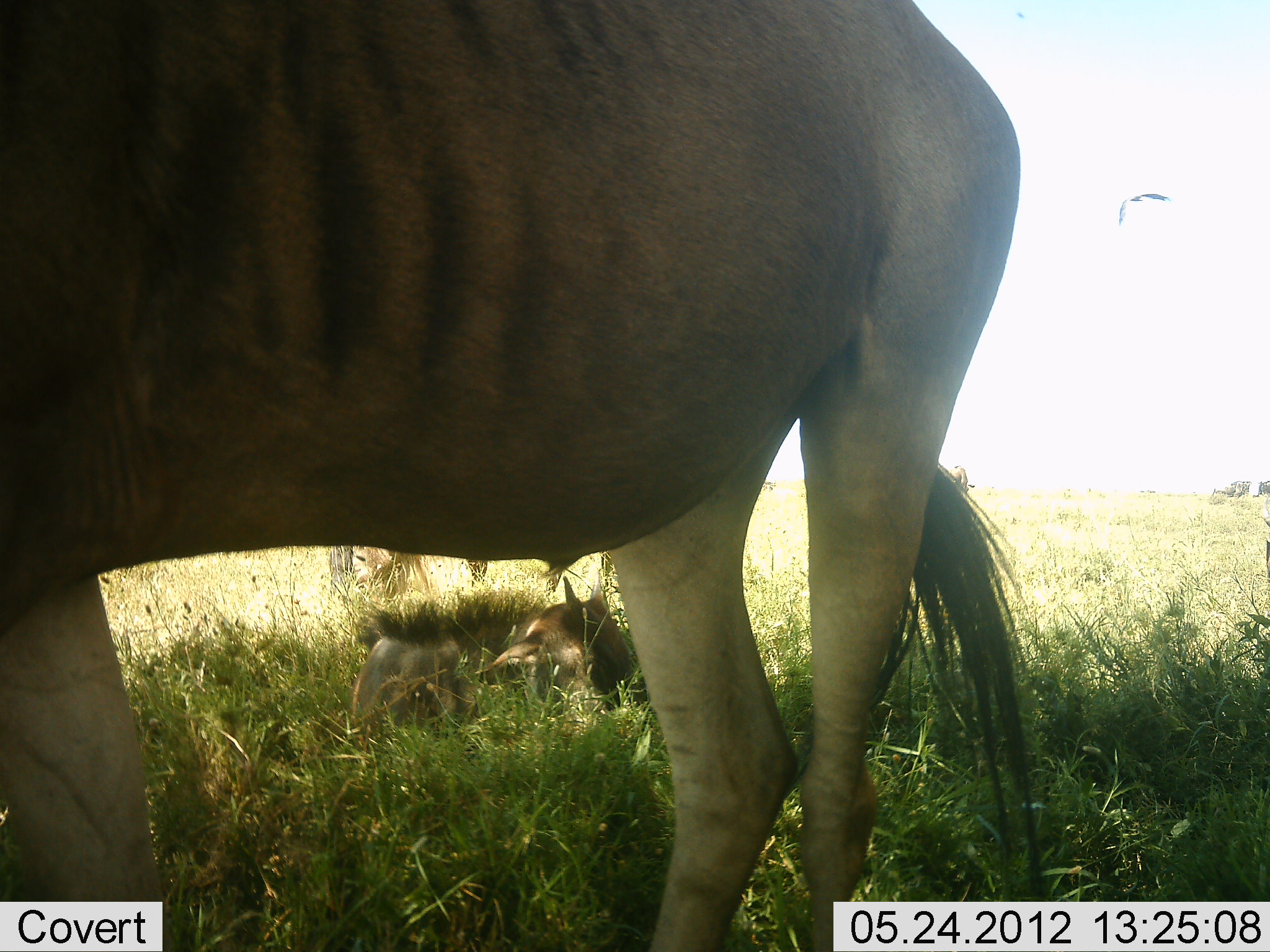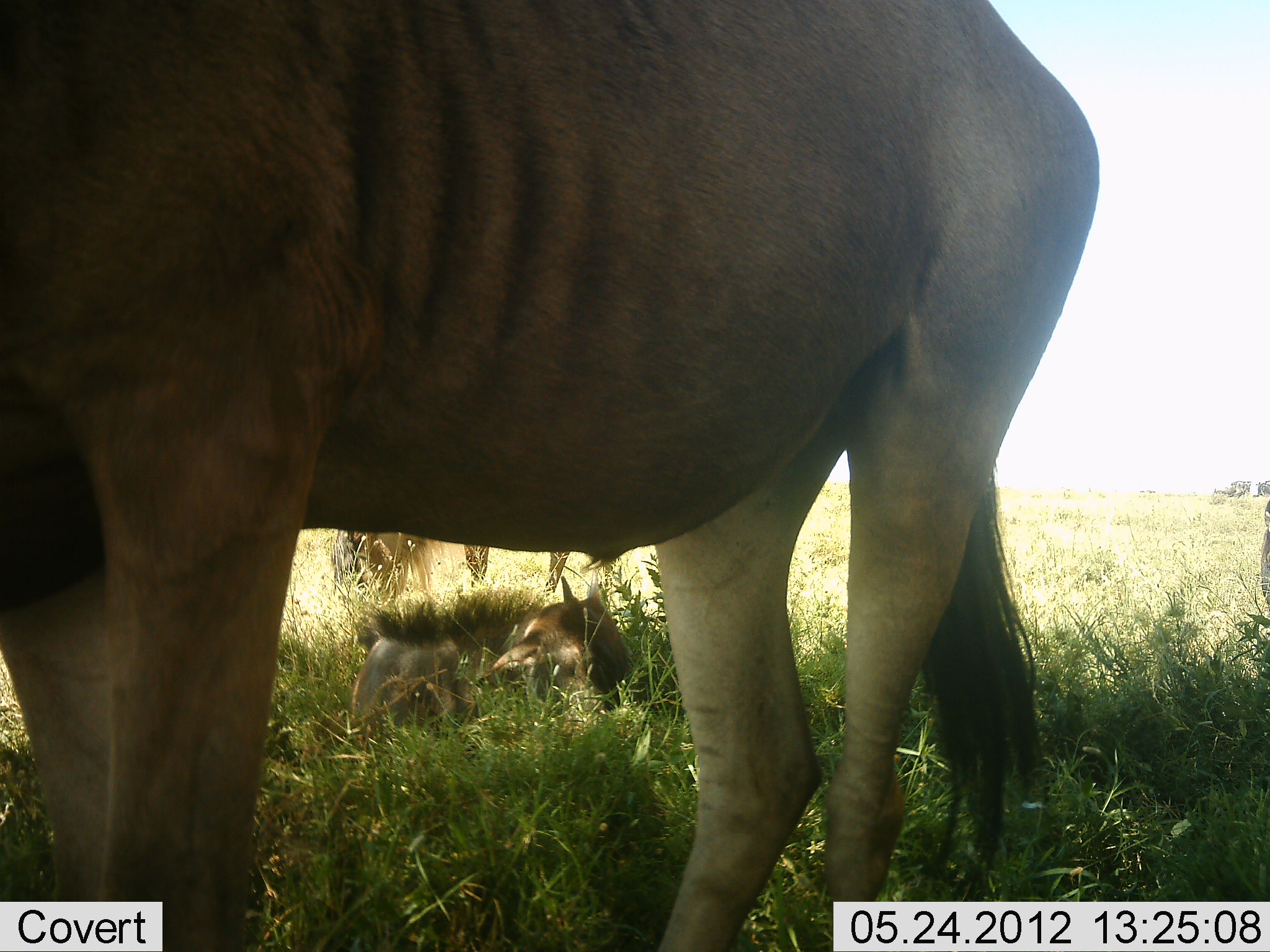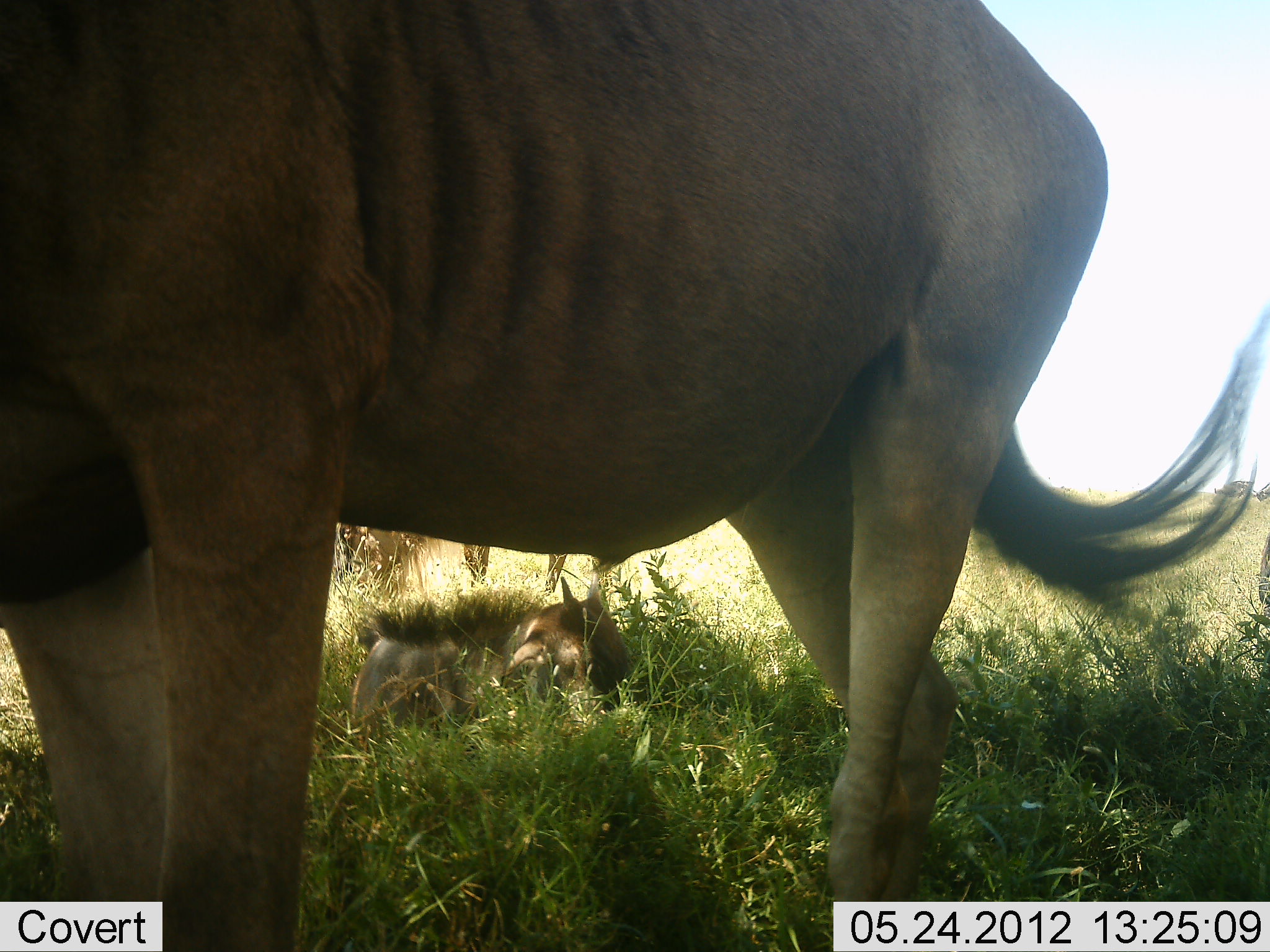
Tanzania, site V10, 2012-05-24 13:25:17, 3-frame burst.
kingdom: Animalia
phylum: Chordata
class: Mammalia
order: Artiodactyla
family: Bovidae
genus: Connochaetes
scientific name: Connochaetes taurinus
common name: blue wildebeest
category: wildebeest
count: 3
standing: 82%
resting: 73%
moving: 0%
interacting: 0%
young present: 64%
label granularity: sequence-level